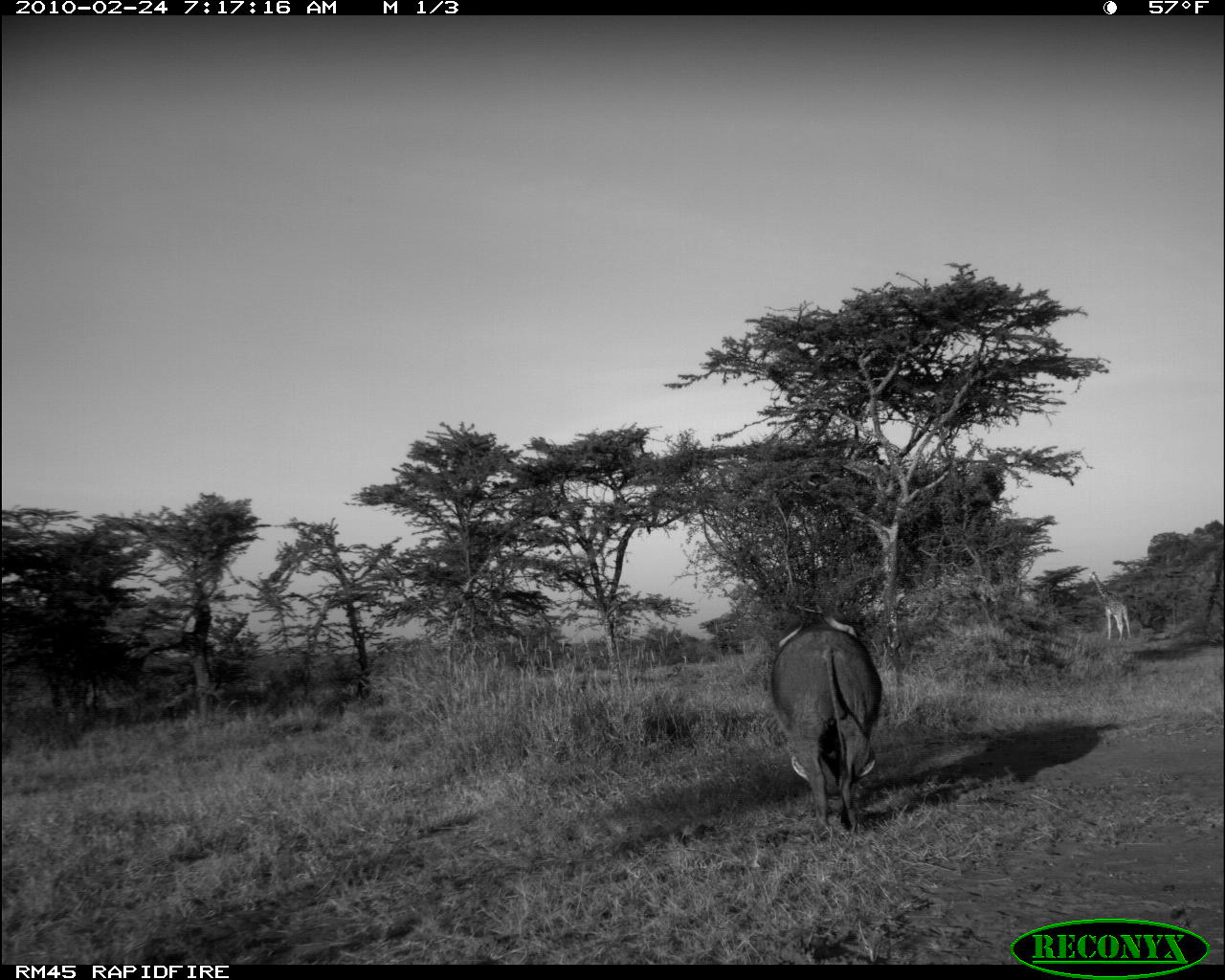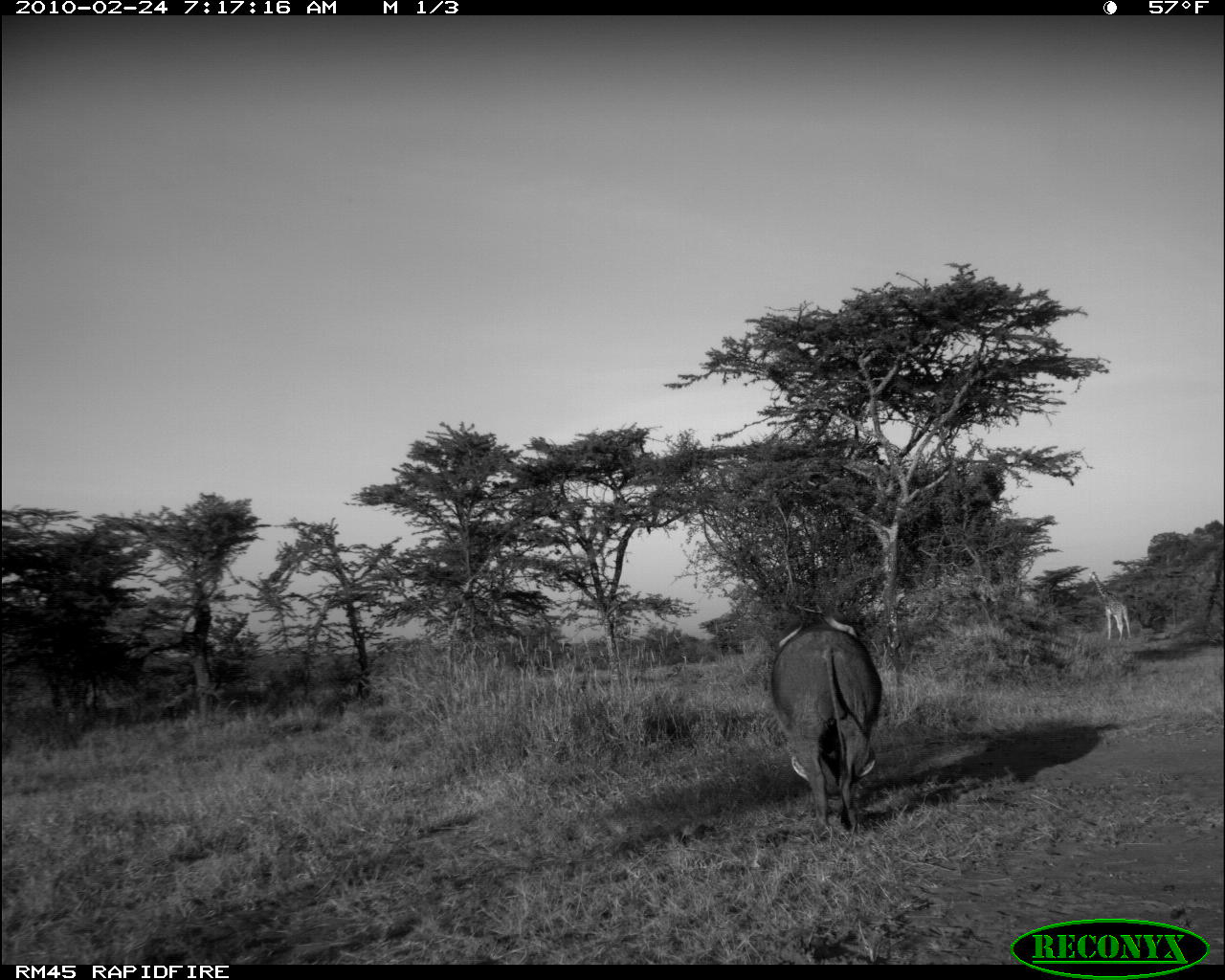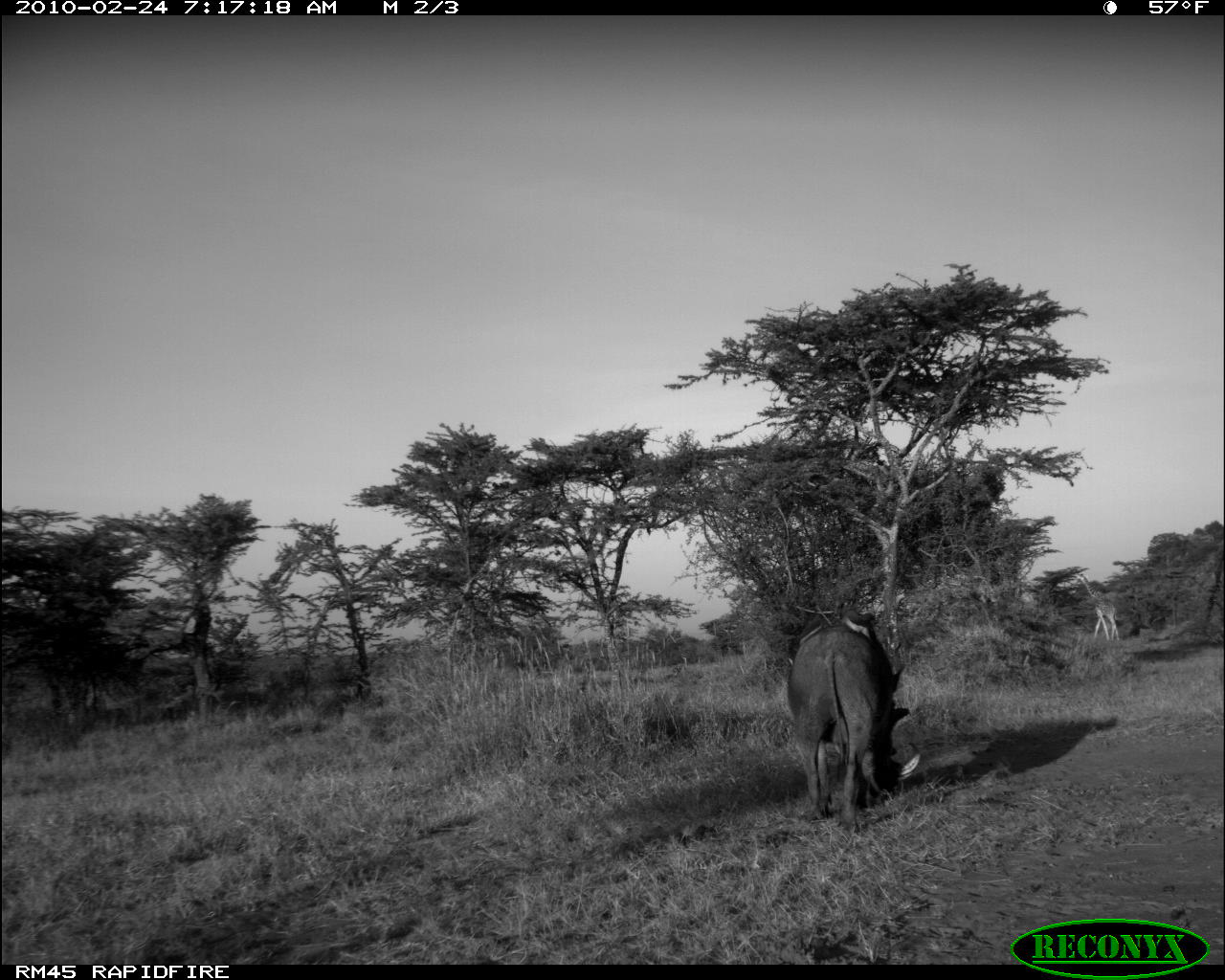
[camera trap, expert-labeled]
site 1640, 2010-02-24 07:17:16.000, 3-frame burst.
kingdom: Animalia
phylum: Chordata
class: Mammalia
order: Artiodactyla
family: Suidae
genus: Phacochoerus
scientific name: Phacochoerus africanus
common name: common warthog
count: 1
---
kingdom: Animalia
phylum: Chordata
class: Mammalia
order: Artiodactyla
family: Giraffidae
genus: Giraffa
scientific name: Giraffa camelopardalis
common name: giraffe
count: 1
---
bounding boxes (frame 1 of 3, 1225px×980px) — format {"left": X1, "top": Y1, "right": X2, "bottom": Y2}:
phacochoerus africanus: {"left": 771, "top": 603, "right": 883, "bottom": 845}; {"left": 1087, "top": 571, "right": 1131, "bottom": 641}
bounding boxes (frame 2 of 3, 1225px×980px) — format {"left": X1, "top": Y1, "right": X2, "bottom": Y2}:
giraffa camelopardalis: {"left": 772, "top": 605, "right": 882, "bottom": 840}; {"left": 1089, "top": 571, "right": 1133, "bottom": 642}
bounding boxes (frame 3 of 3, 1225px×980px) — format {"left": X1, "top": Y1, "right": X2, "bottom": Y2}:
phacochoerus africanus: {"left": 786, "top": 609, "right": 921, "bottom": 833}; {"left": 1074, "top": 573, "right": 1121, "bottom": 641}